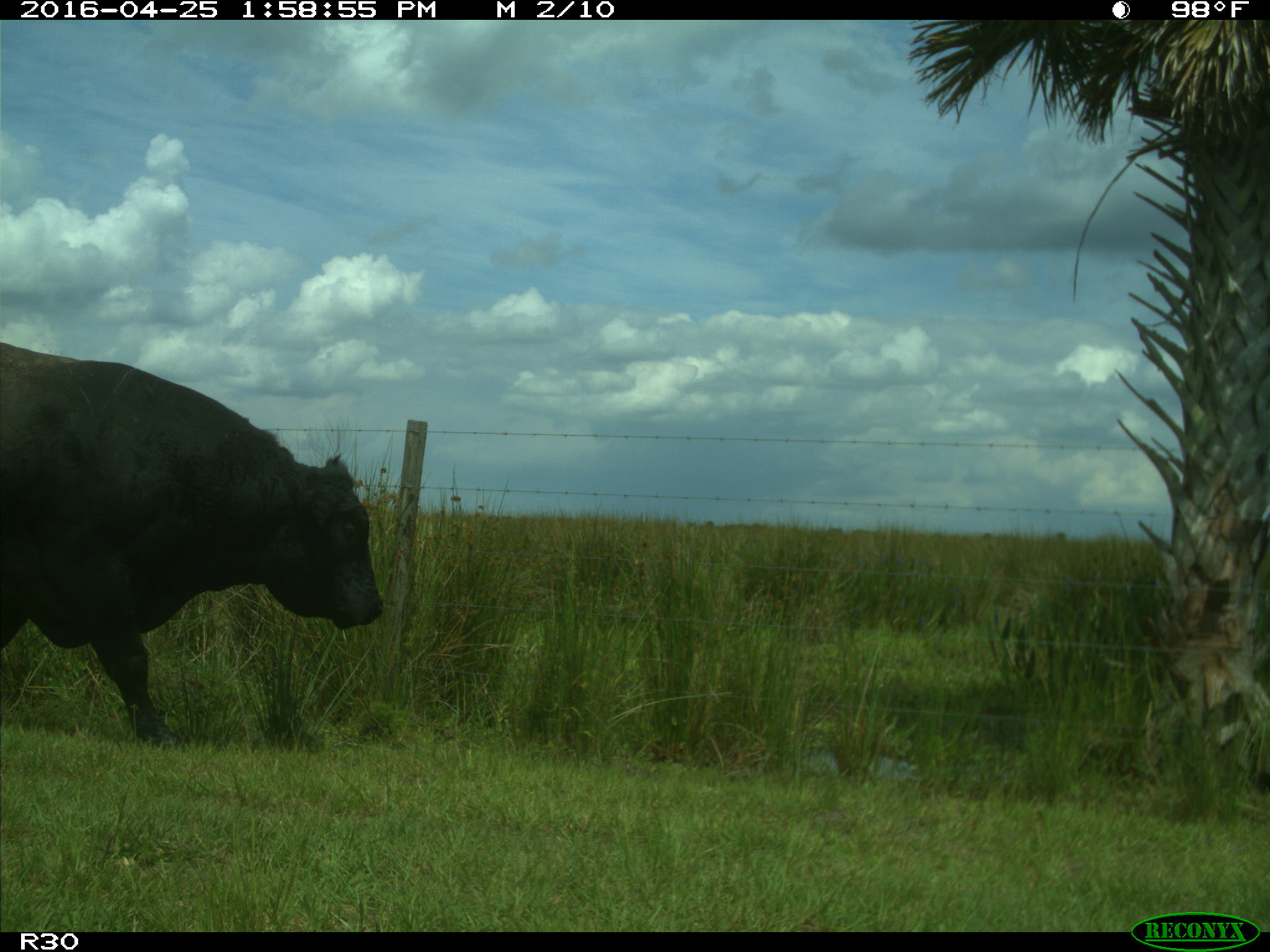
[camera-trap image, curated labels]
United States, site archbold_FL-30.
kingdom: Animalia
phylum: Chordata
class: Mammalia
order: Artiodactyla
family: Bovidae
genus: Bos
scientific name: Bos taurus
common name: domestic cow